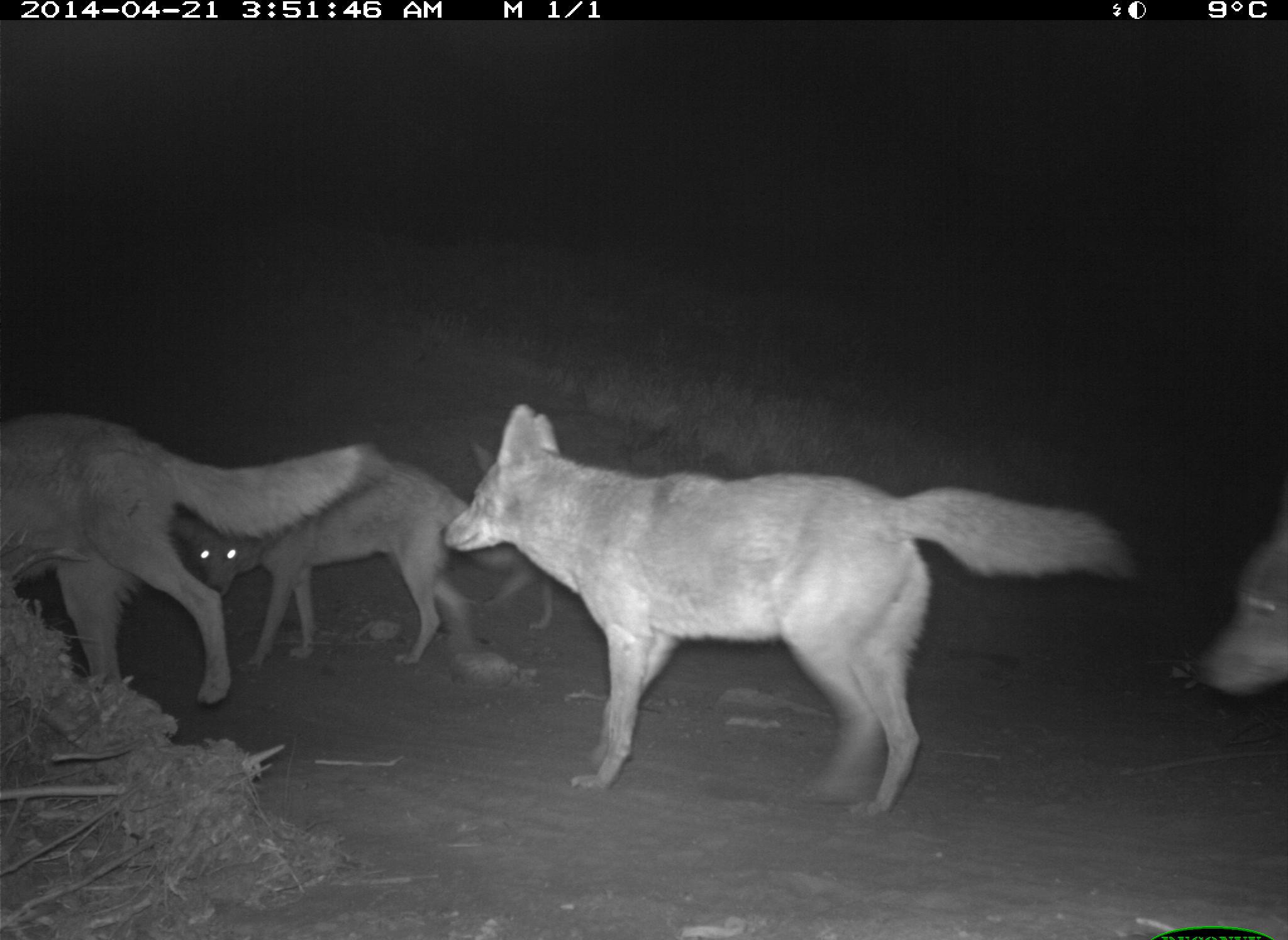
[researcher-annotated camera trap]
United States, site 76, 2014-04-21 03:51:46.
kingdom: Animalia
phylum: Chordata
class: Mammalia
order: Carnivora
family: Canidae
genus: Canis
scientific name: Canis latrans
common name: coyote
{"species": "coyote (Canis latrans)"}